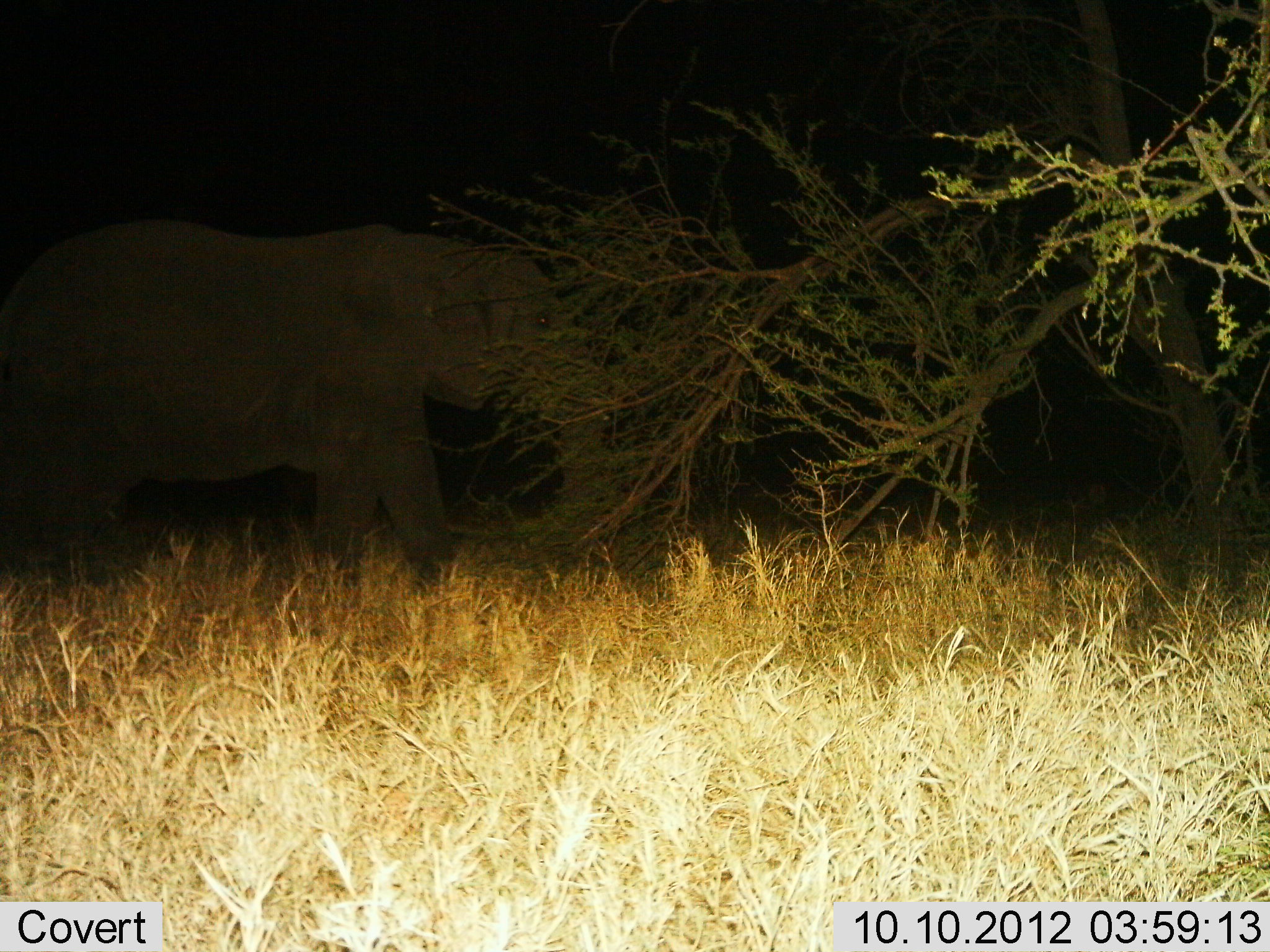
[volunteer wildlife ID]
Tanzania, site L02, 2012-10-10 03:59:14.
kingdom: Animalia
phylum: Chordata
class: Mammalia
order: Proboscidea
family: Elephantidae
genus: Loxodonta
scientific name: Loxodonta africana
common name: african bush elephant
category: elephant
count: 1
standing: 30%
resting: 0%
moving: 60%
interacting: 0%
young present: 0%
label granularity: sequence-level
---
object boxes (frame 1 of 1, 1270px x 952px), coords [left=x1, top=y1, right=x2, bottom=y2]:
animal: [left=0, top=214, right=613, bottom=598]